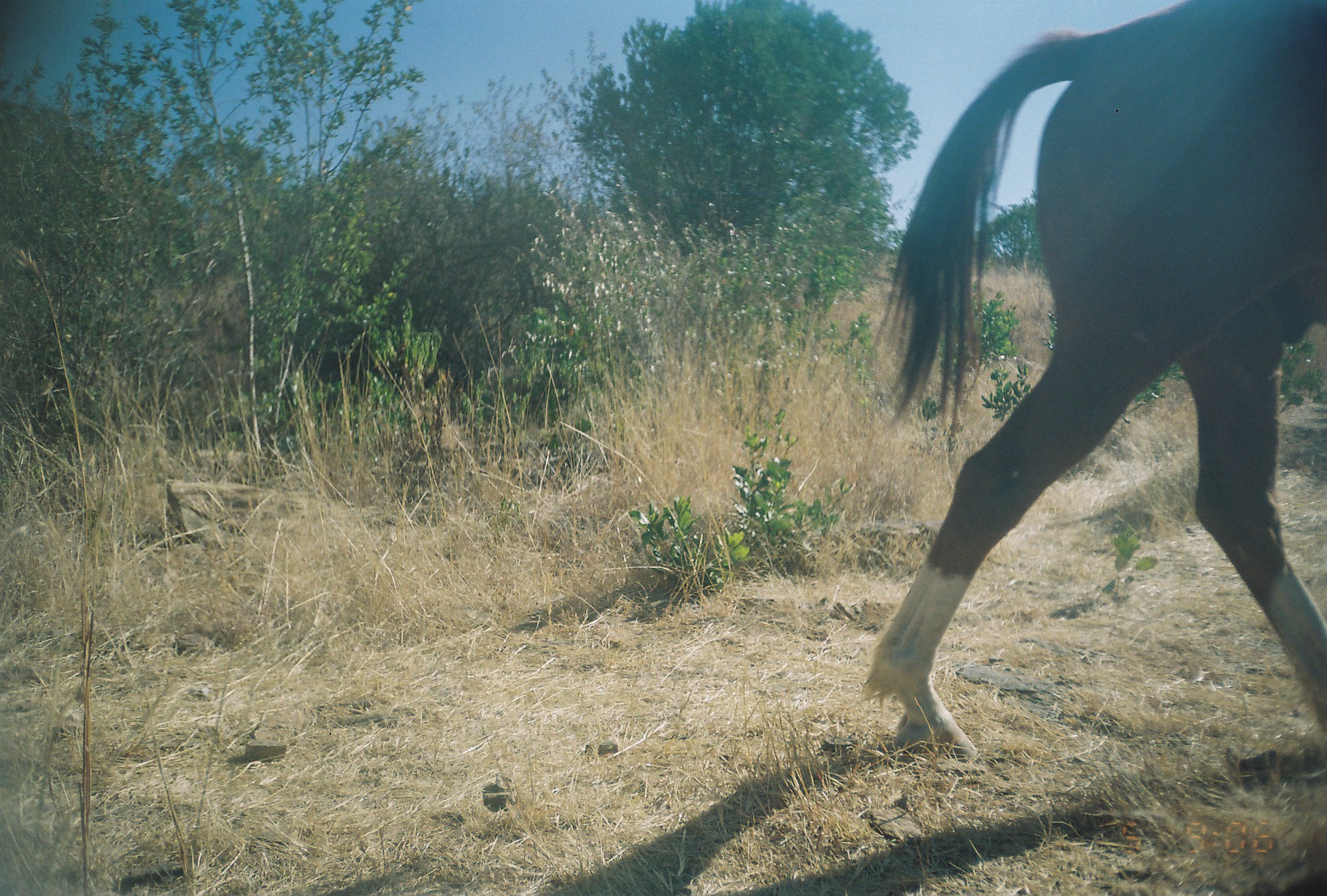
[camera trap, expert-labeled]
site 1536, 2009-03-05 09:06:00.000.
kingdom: Animalia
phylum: Chordata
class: Mammalia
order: Perissodactyla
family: Equidae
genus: Equus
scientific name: Equus ferus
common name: wild horse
Equus ferus (wild horse), count 1.